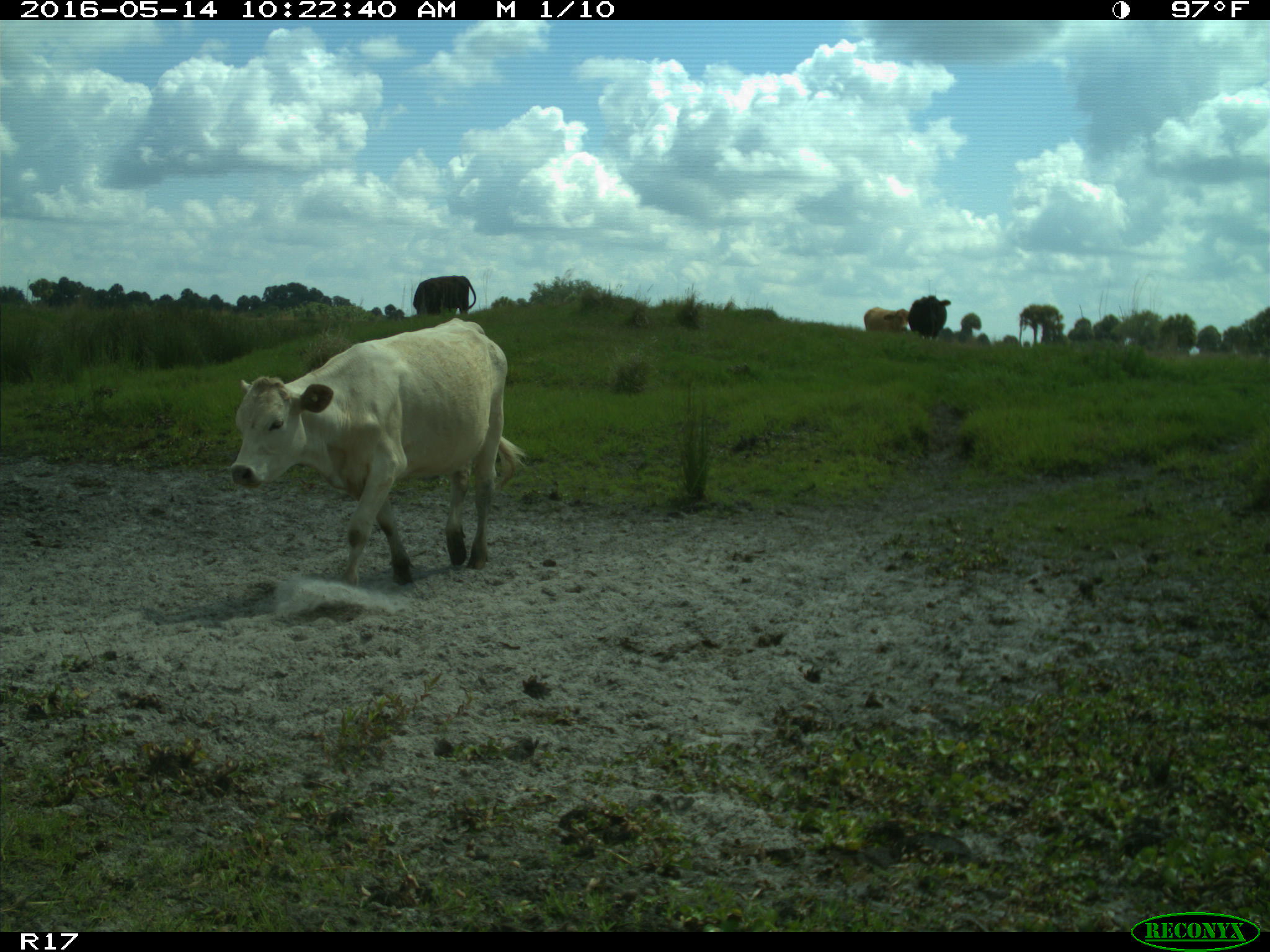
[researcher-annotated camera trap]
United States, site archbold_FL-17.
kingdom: Animalia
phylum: Chordata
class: Mammalia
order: Artiodactyla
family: Bovidae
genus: Bos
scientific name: Bos taurus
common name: domestic cow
Bos taurus (domestic cow).